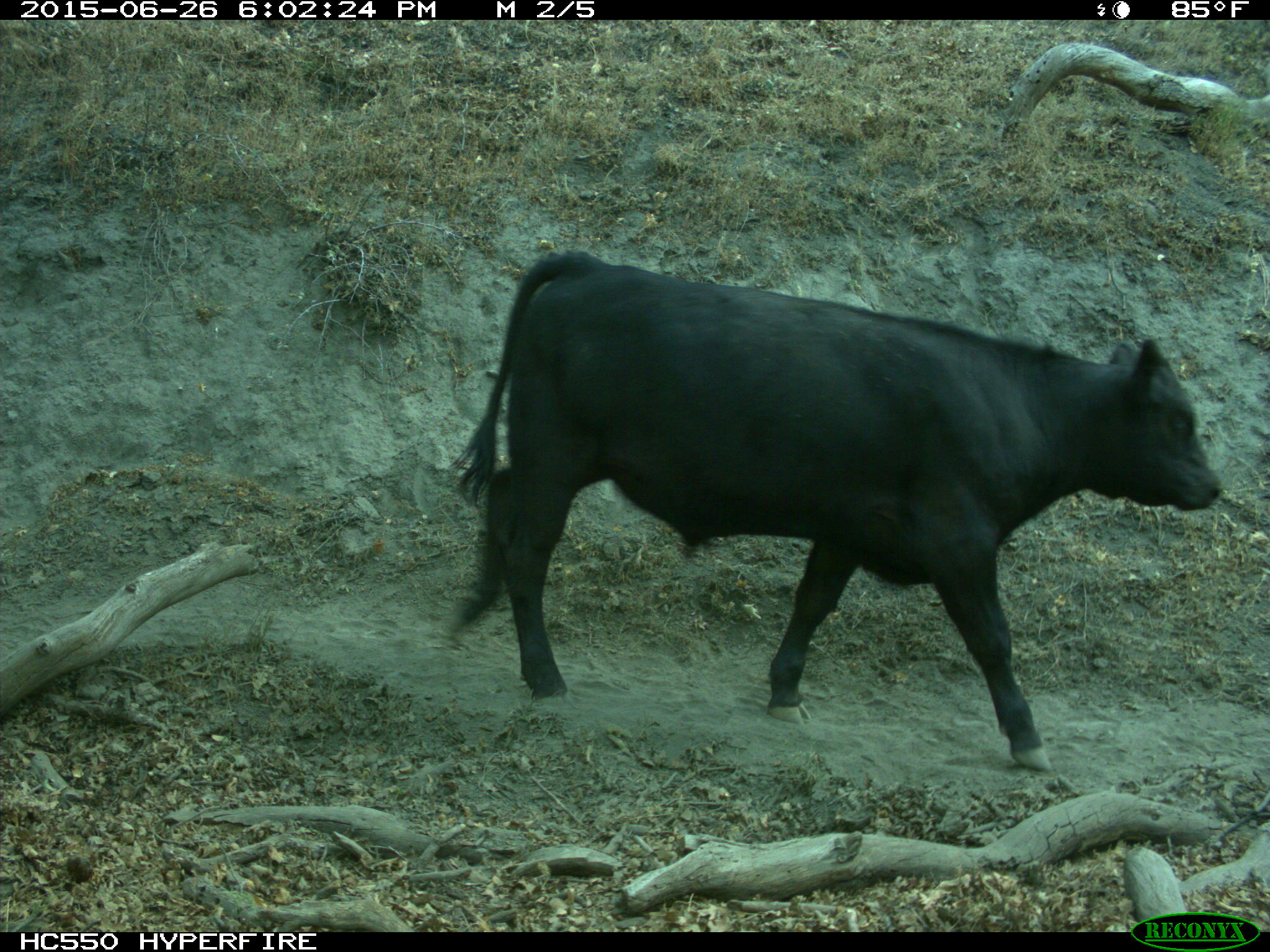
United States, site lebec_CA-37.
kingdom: Animalia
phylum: Chordata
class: Mammalia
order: Artiodactyla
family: Bovidae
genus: Bos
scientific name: Bos taurus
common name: domestic cow